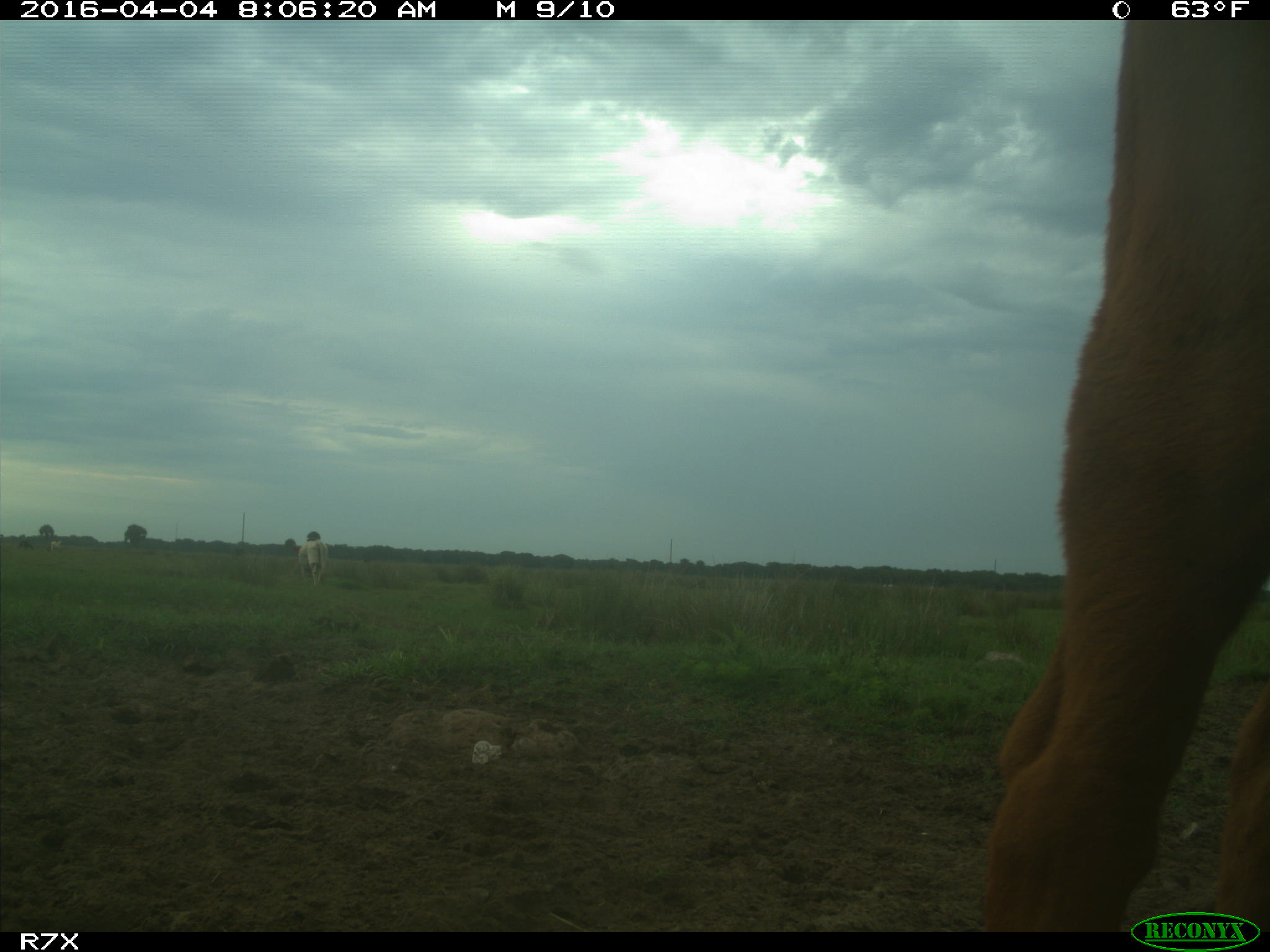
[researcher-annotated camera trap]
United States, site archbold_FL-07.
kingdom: Animalia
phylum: Chordata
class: Mammalia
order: Artiodactyla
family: Bovidae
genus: Bos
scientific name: Bos taurus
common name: domestic cow